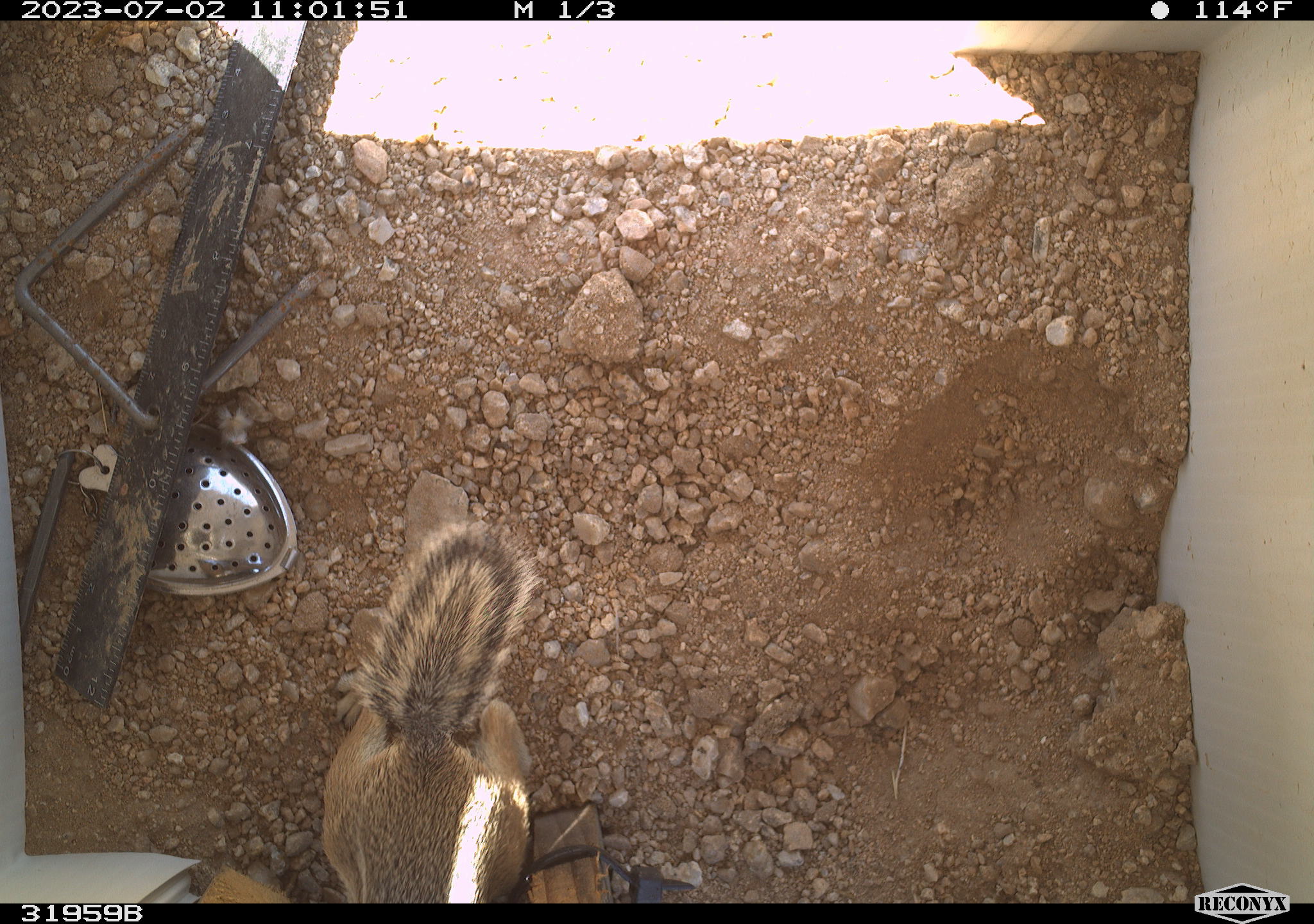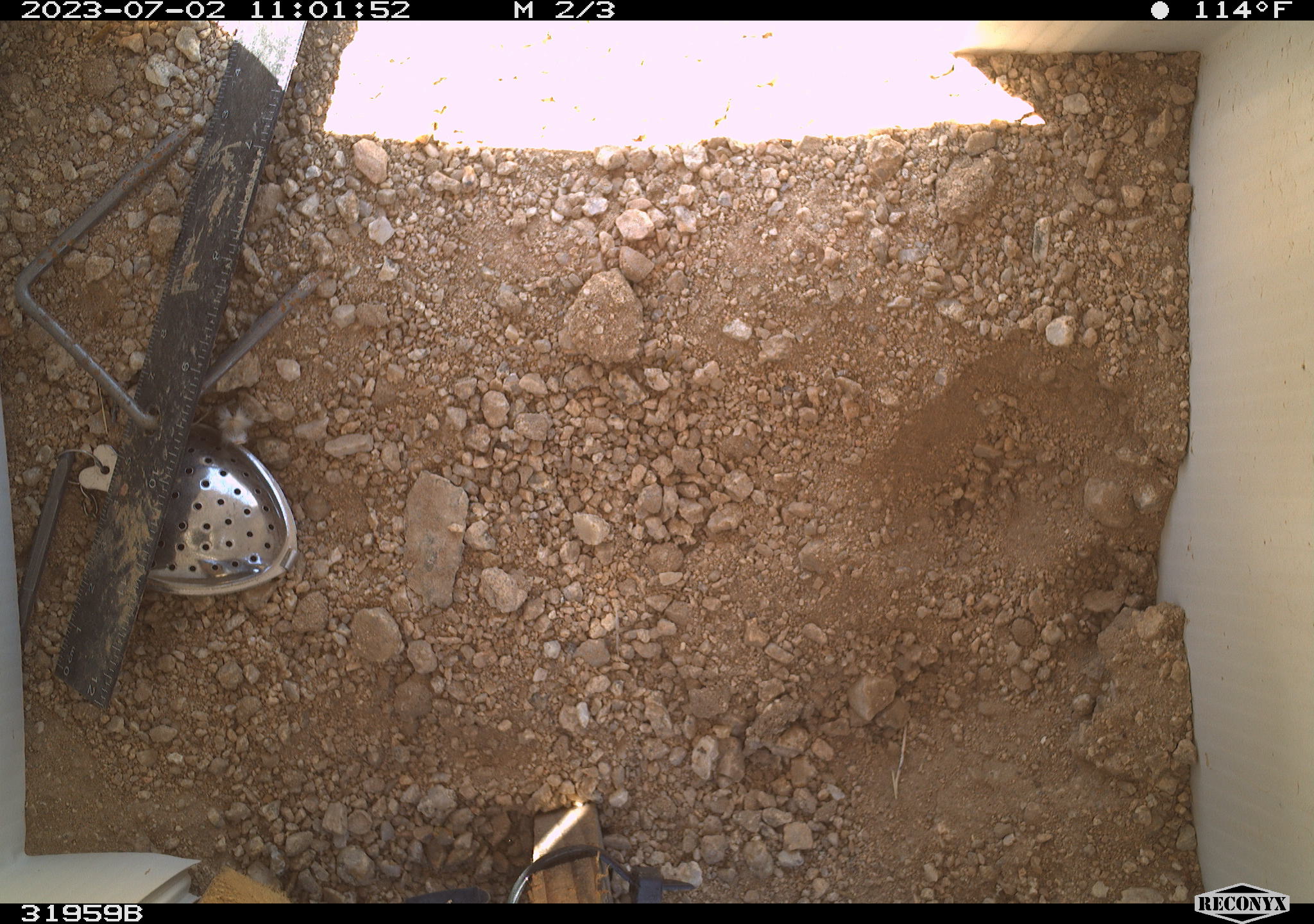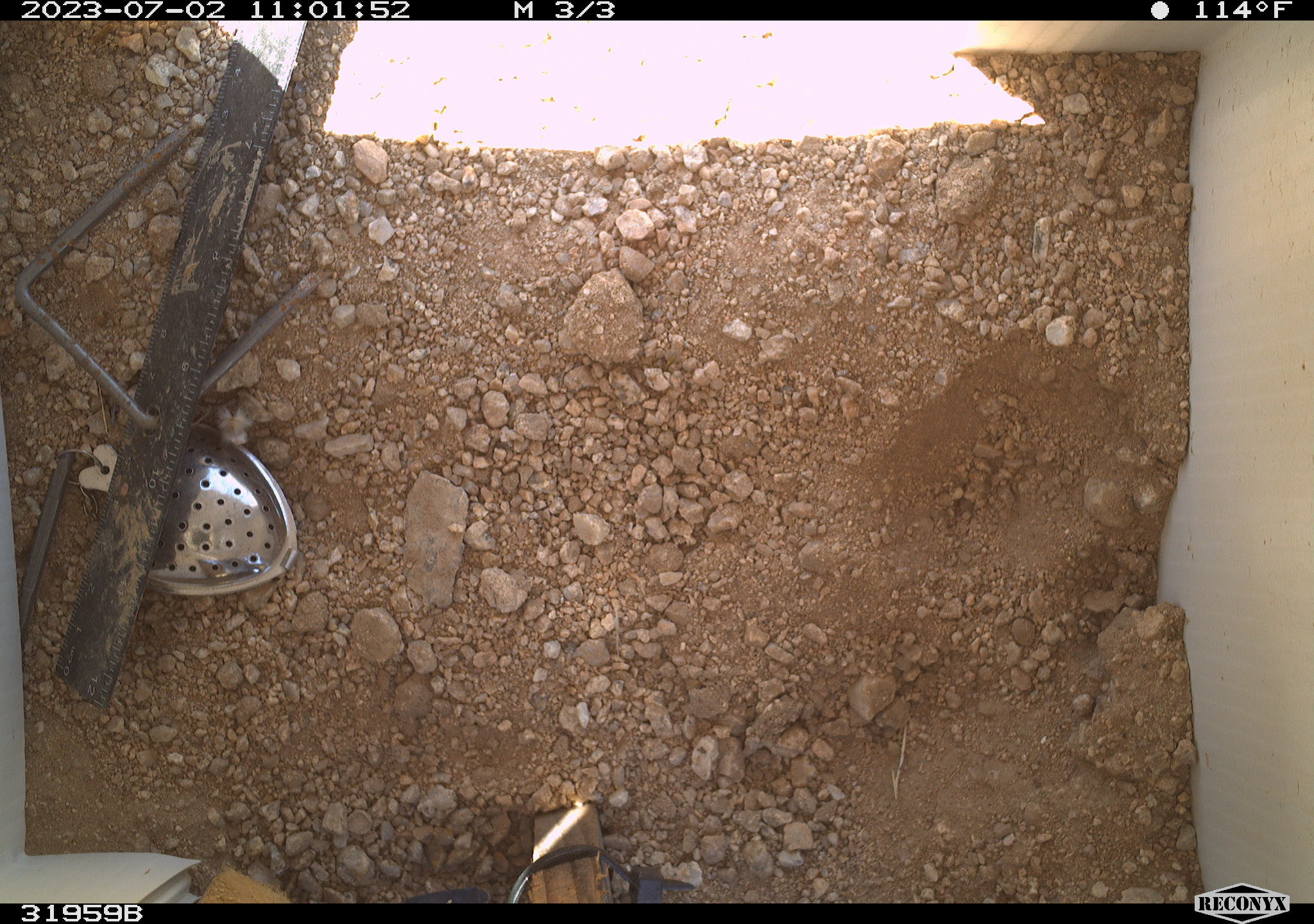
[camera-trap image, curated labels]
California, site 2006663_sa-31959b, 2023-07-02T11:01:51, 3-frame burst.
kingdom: Animalia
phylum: Chordata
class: Mammalia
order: Rodentia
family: Sciuridae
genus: Ammospermophilus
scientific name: Ammospermophilus leucurus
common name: white-tailed antelope squirrel